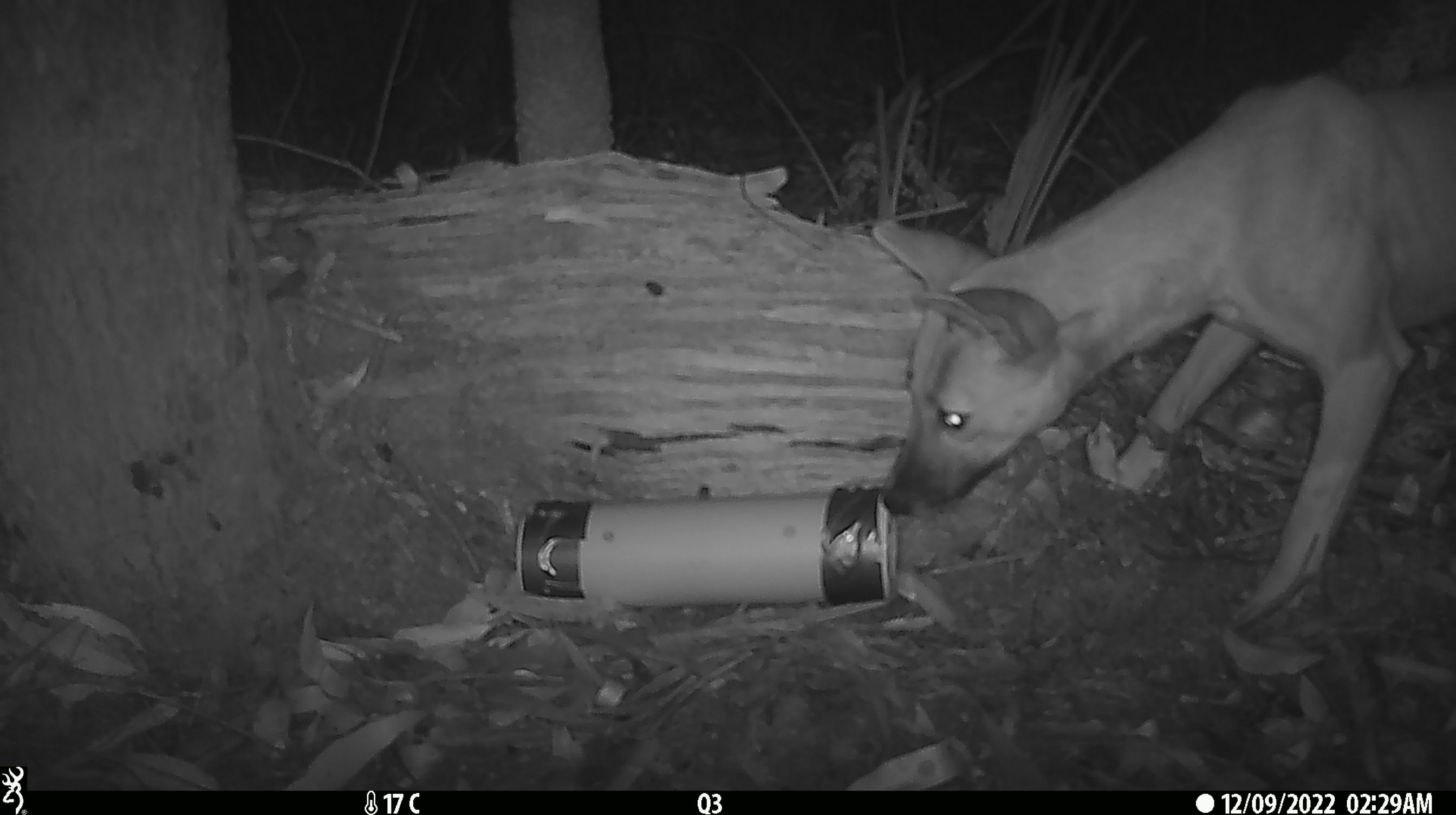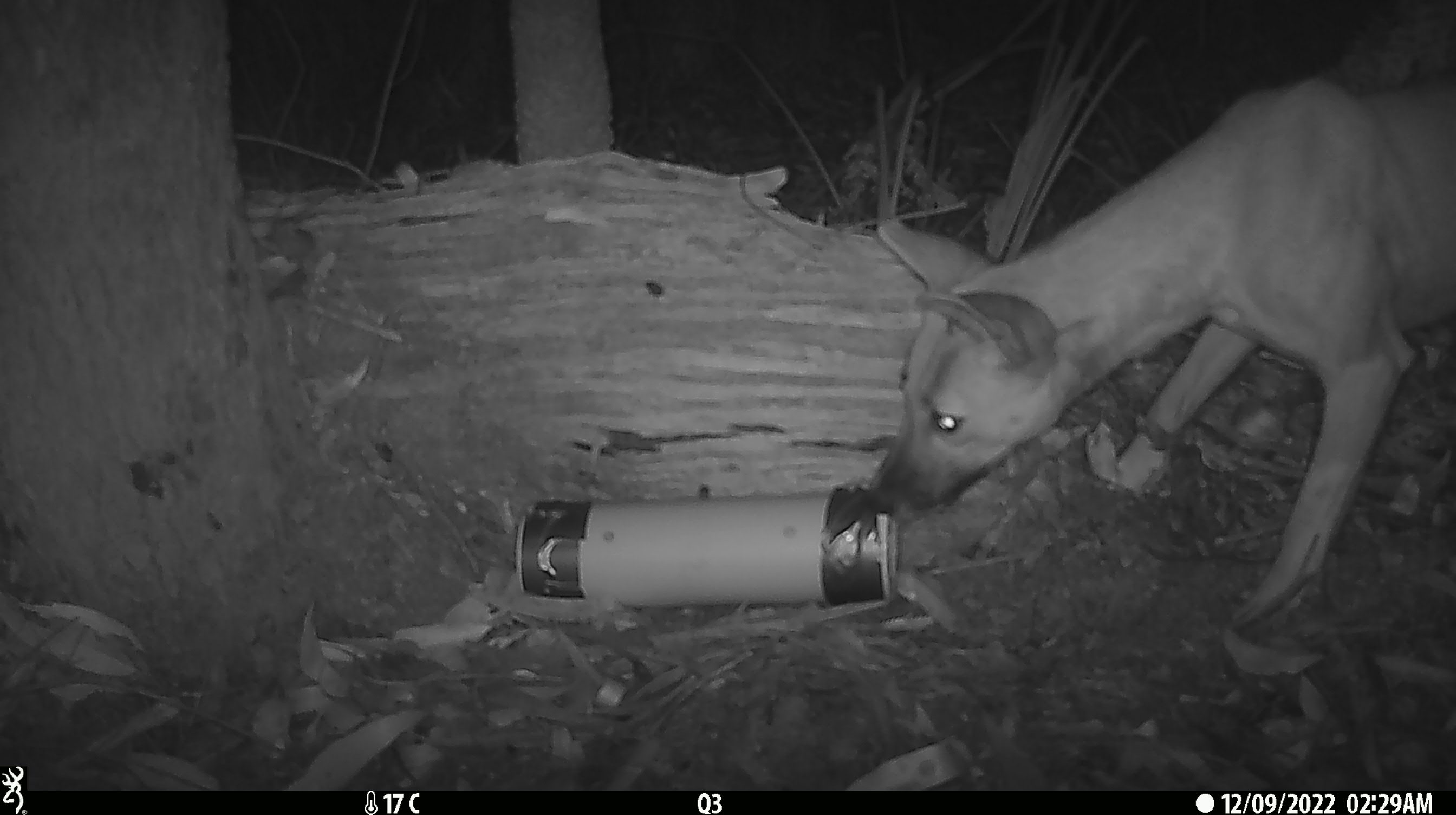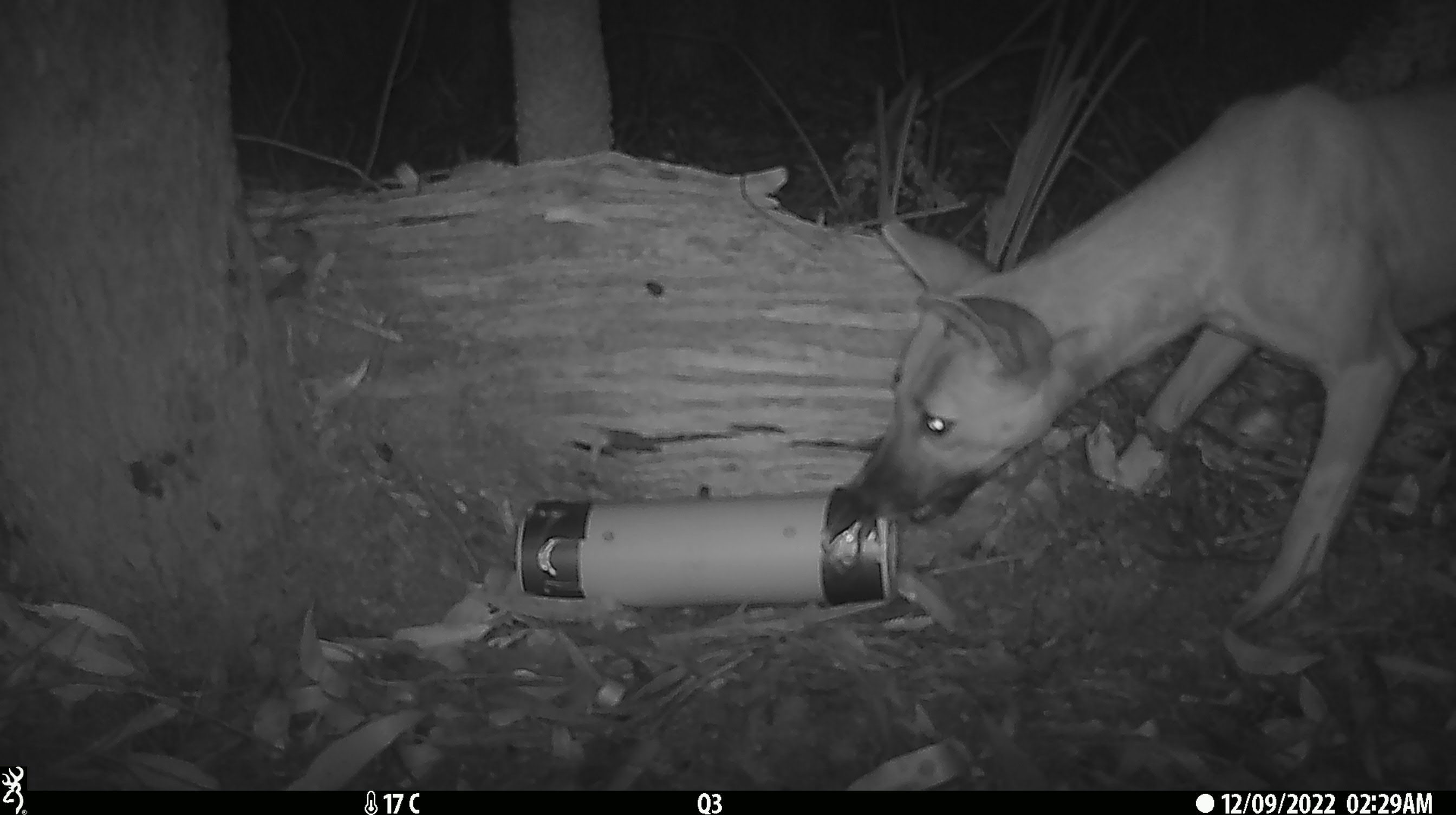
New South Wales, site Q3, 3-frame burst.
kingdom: Animalia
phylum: Chordata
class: Mammalia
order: Carnivora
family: Canidae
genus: Canis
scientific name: Canis familiaris dingo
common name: dingo